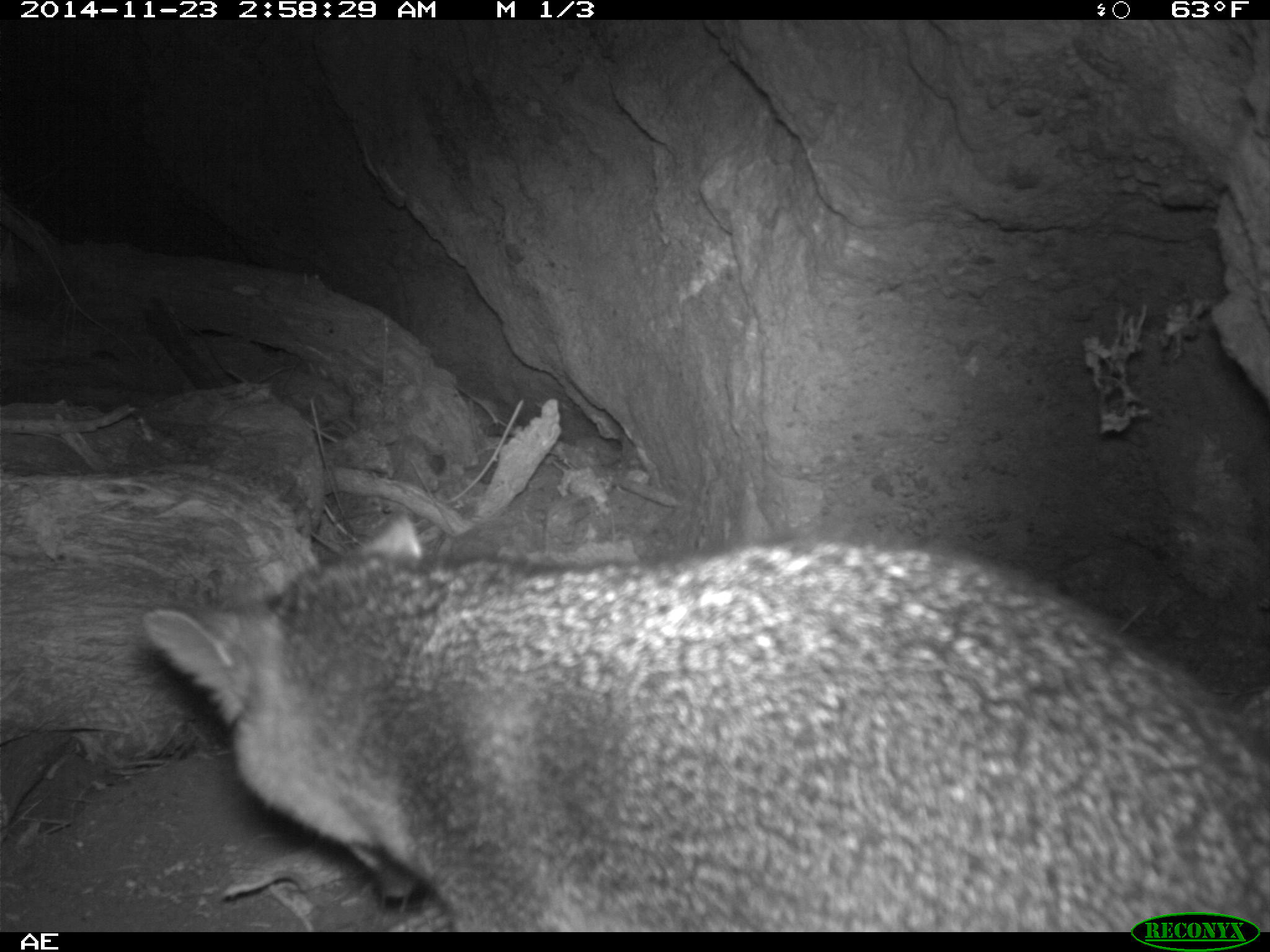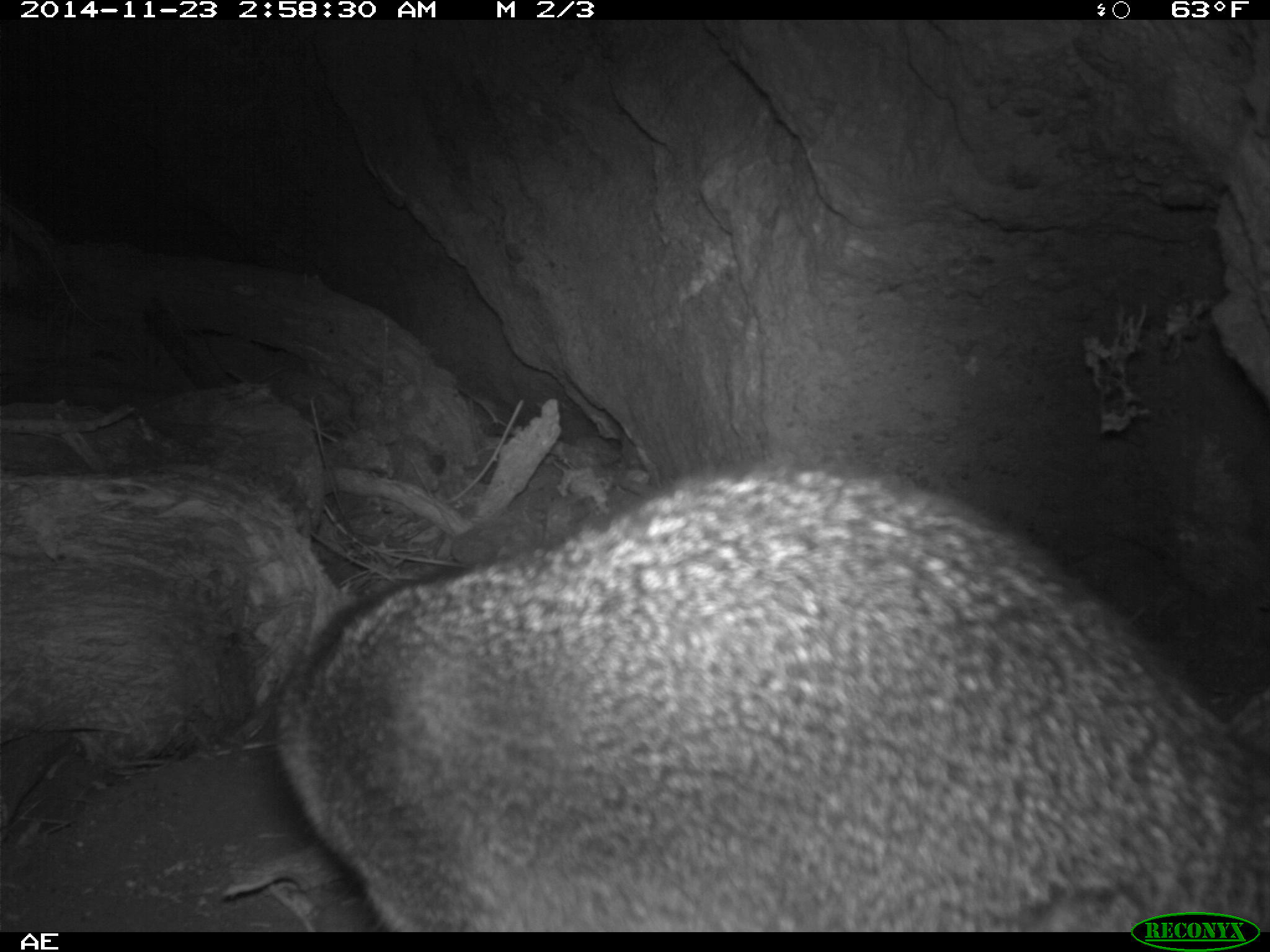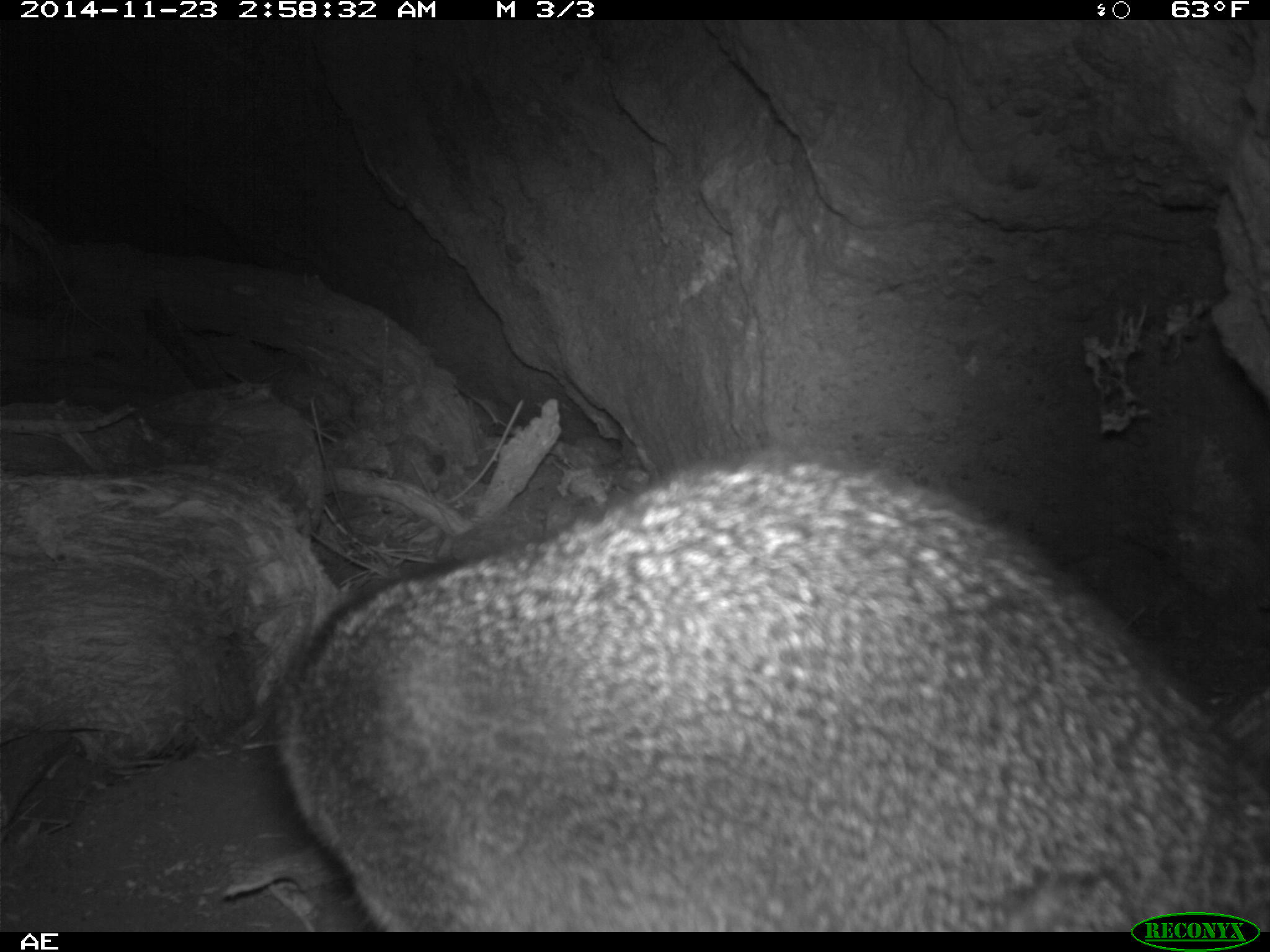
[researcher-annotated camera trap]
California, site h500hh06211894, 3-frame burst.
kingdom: Animalia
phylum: Chordata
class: Mammalia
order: Carnivora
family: Canidae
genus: Urocyon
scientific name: Urocyon littoralis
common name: island fox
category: fox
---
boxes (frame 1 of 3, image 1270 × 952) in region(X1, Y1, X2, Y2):
fox: region(140, 507, 1269, 931)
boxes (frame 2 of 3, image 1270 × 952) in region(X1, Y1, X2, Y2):
fox: region(267, 457, 1269, 931)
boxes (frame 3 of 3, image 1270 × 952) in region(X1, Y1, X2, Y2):
fox: region(270, 443, 1269, 931)